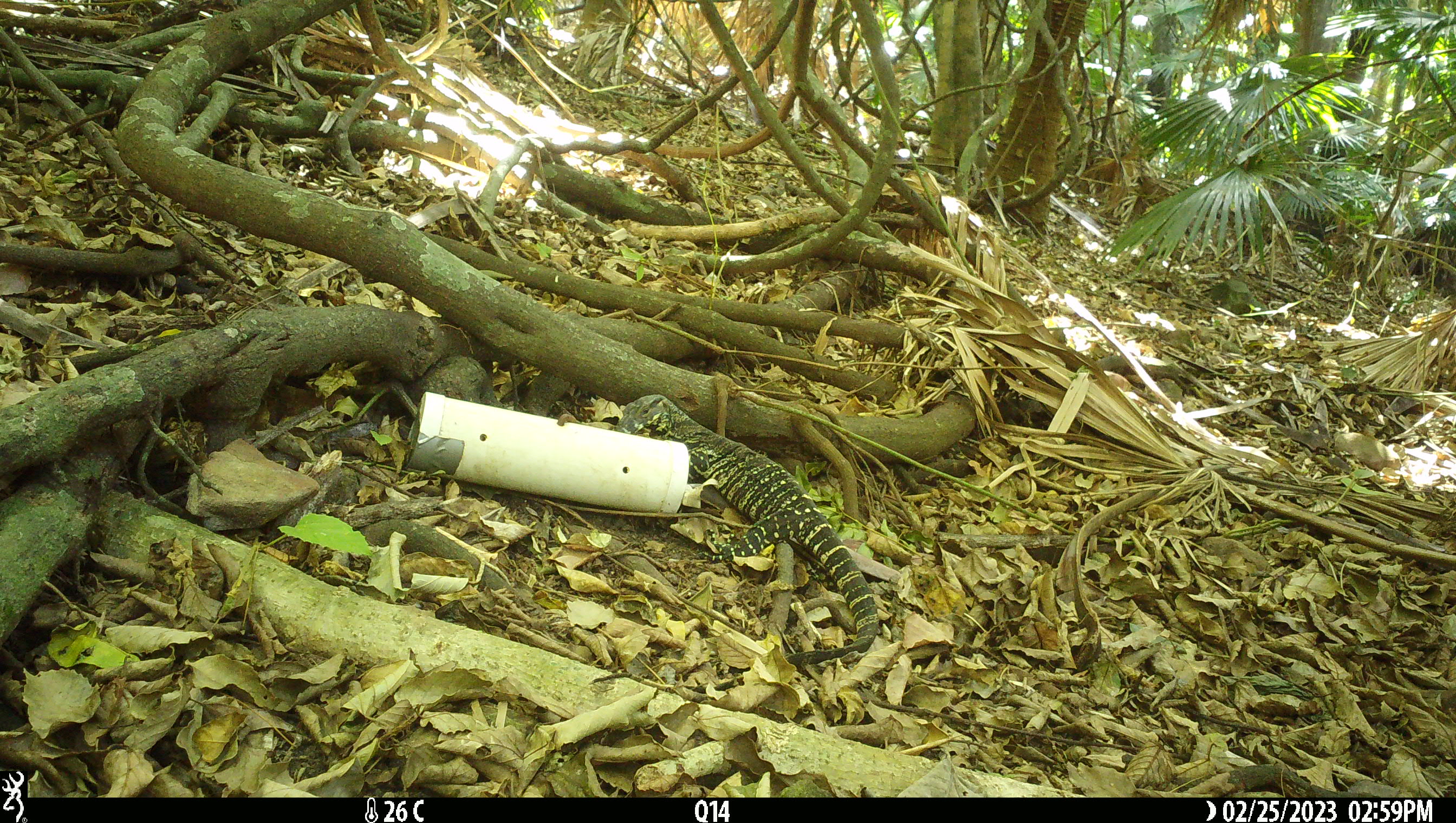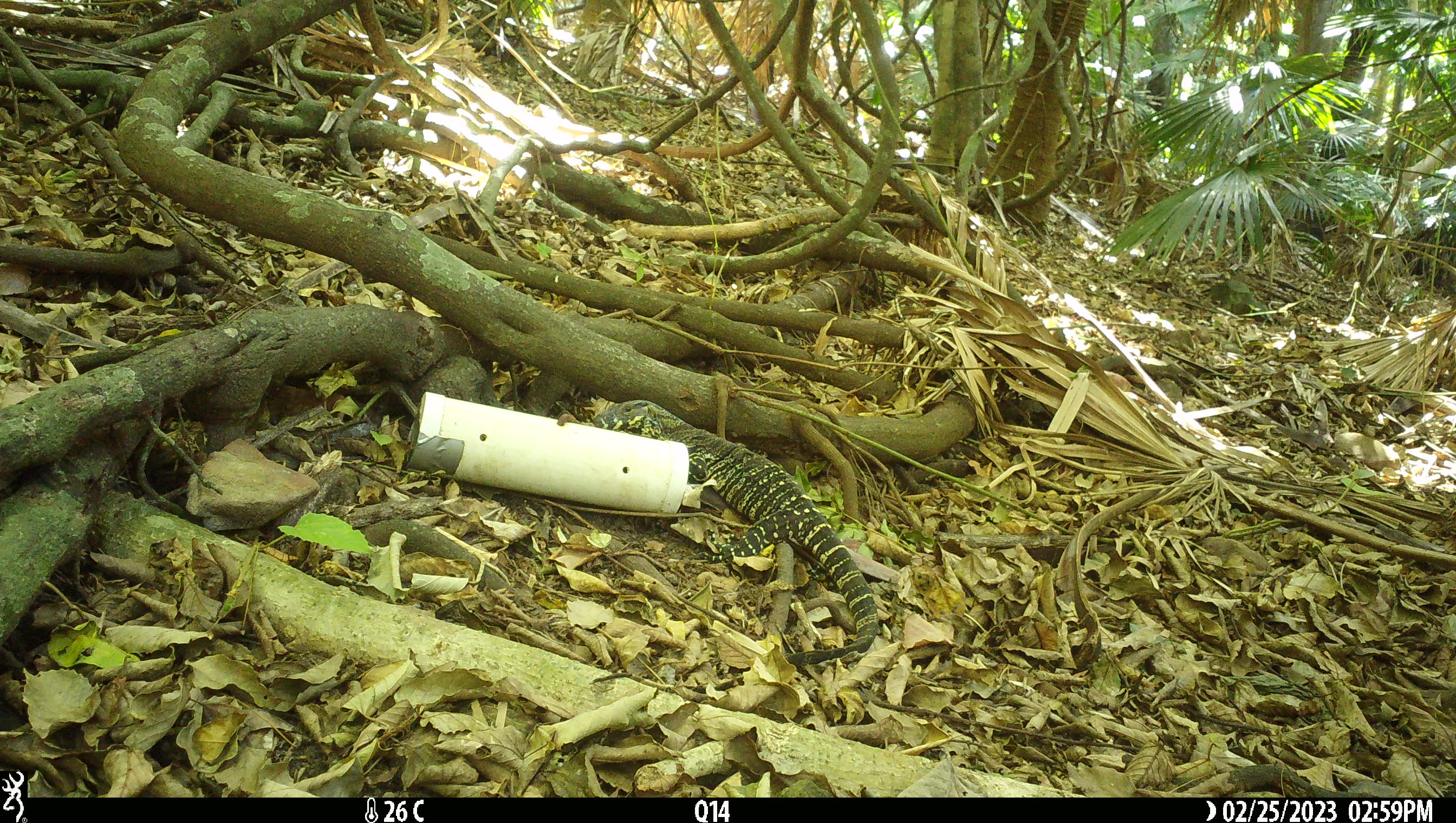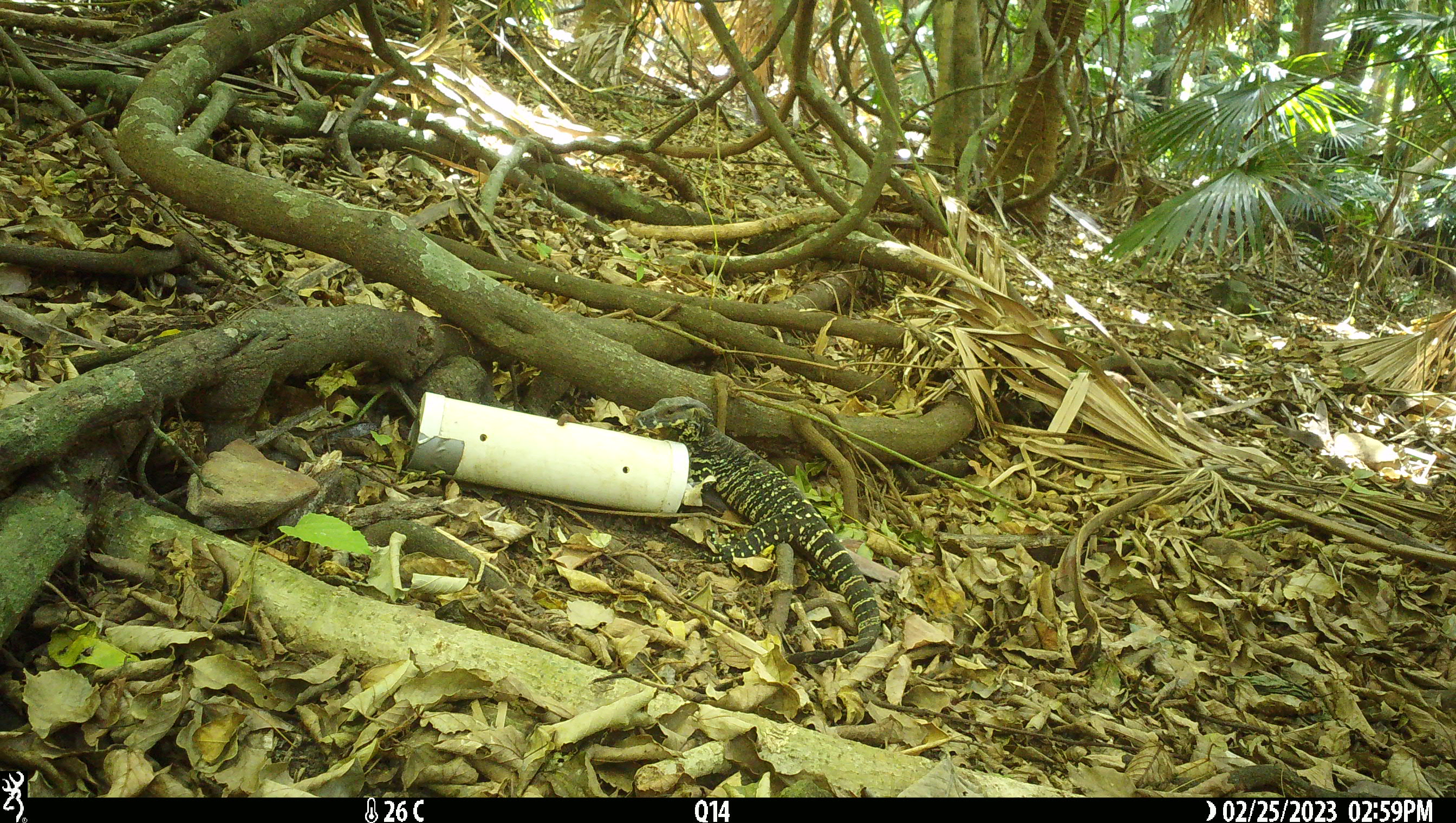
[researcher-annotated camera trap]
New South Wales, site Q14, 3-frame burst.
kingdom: Animalia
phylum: Chordata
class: Reptilia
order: Squamata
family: Varanidae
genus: Varanus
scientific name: Varanus varius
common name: lace monitor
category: goanna